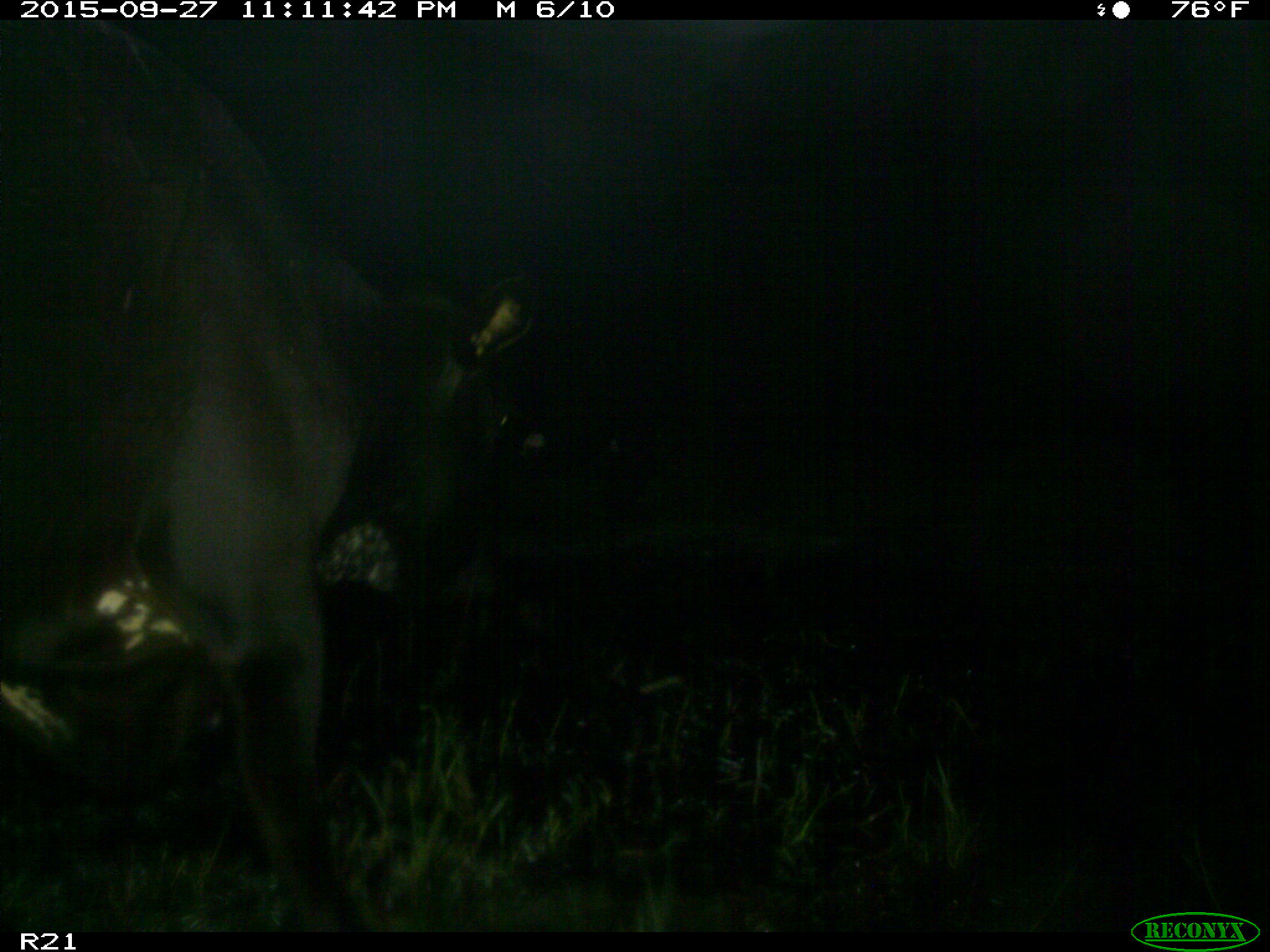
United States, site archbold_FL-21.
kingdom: Animalia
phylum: Chordata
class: Mammalia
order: Artiodactyla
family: Bovidae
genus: Bos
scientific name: Bos taurus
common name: domestic cow